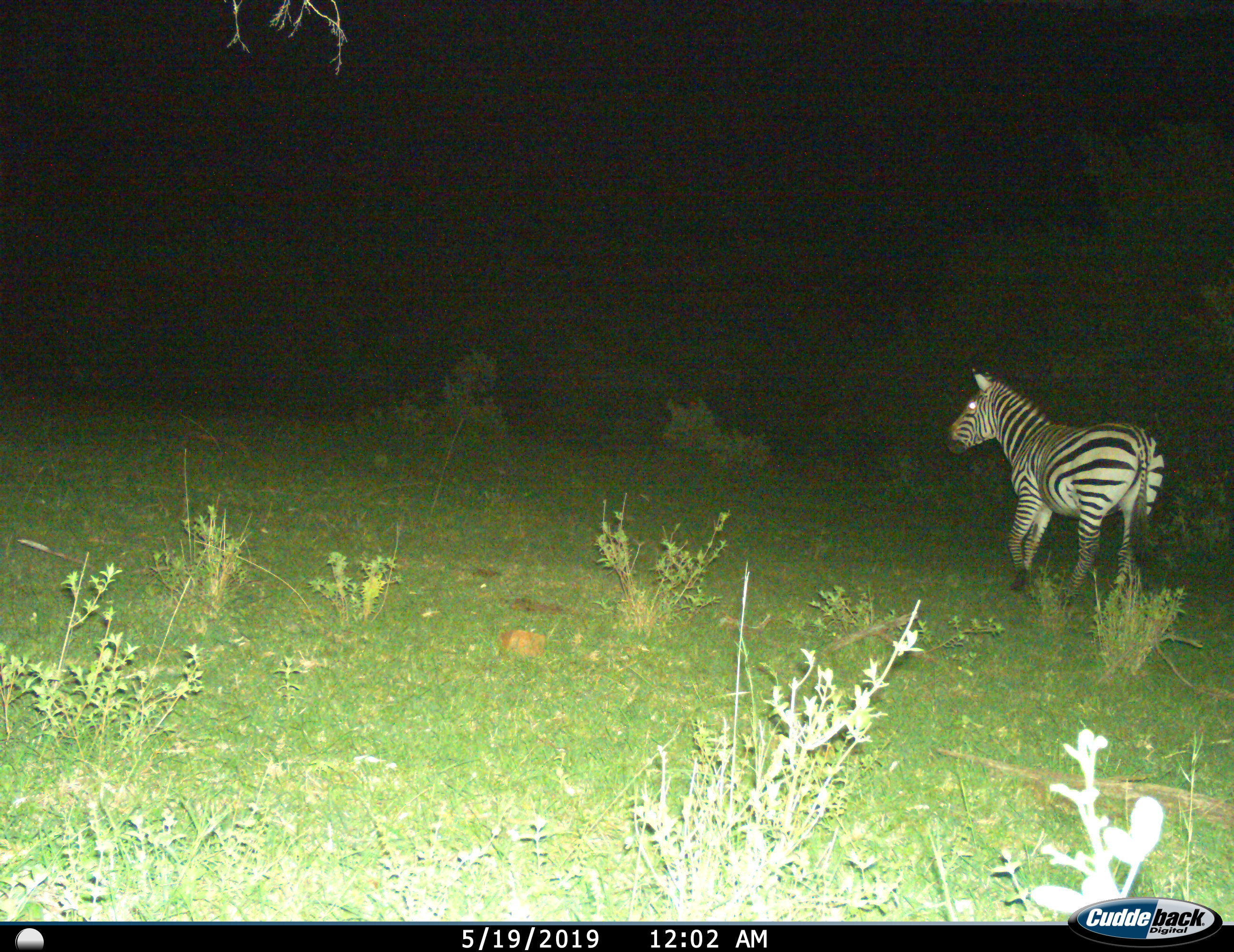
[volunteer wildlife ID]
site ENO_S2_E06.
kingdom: Animalia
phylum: Chordata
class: Mammalia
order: Perissodactyla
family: Equidae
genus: Equus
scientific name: Equus quagga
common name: plains zebra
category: zebraplains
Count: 1.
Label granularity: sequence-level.